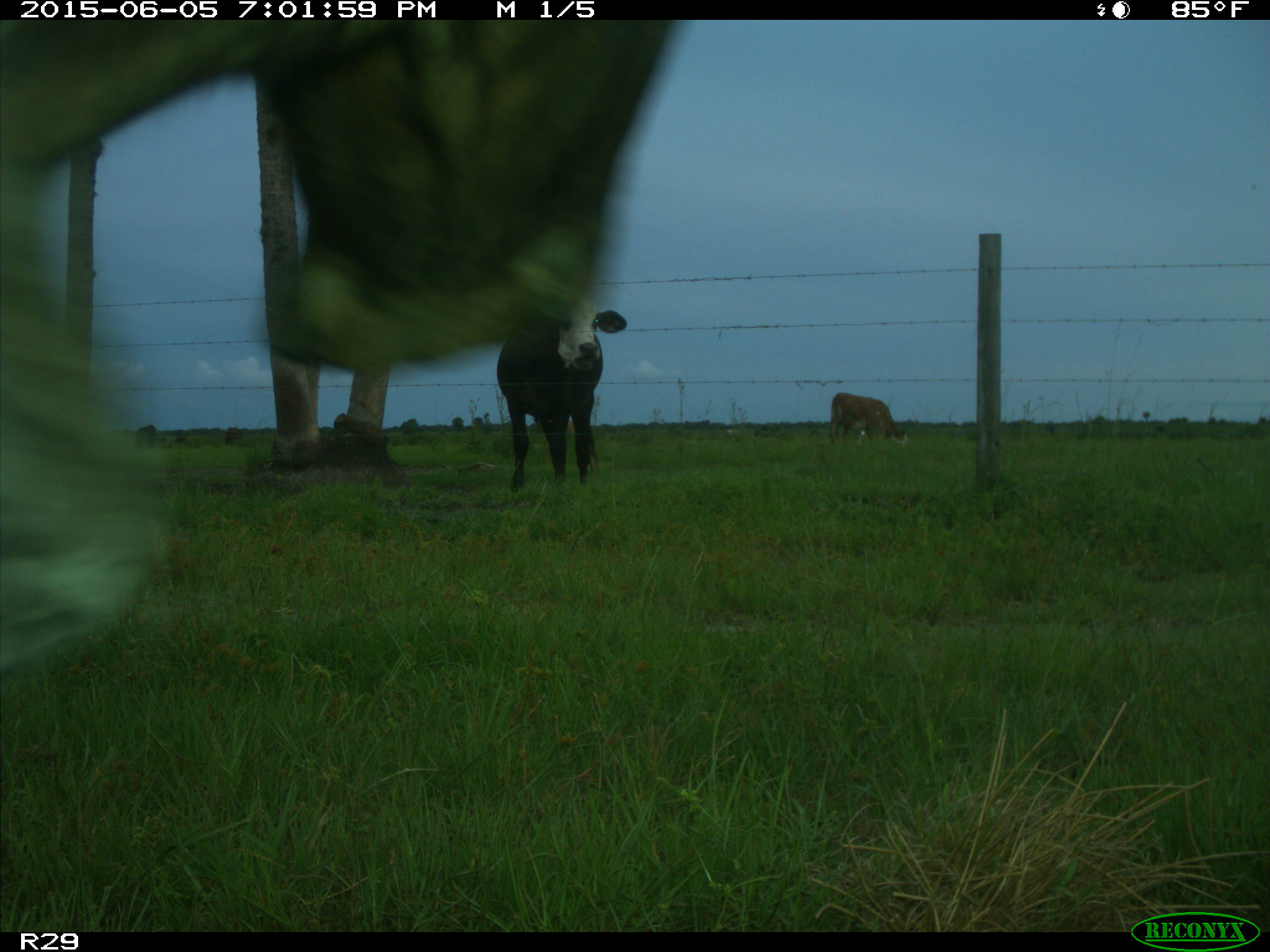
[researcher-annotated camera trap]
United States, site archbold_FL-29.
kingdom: Animalia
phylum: Chordata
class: Mammalia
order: Artiodactyla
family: Bovidae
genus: Bos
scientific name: Bos taurus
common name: domestic cow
Bos taurus (domestic cow).